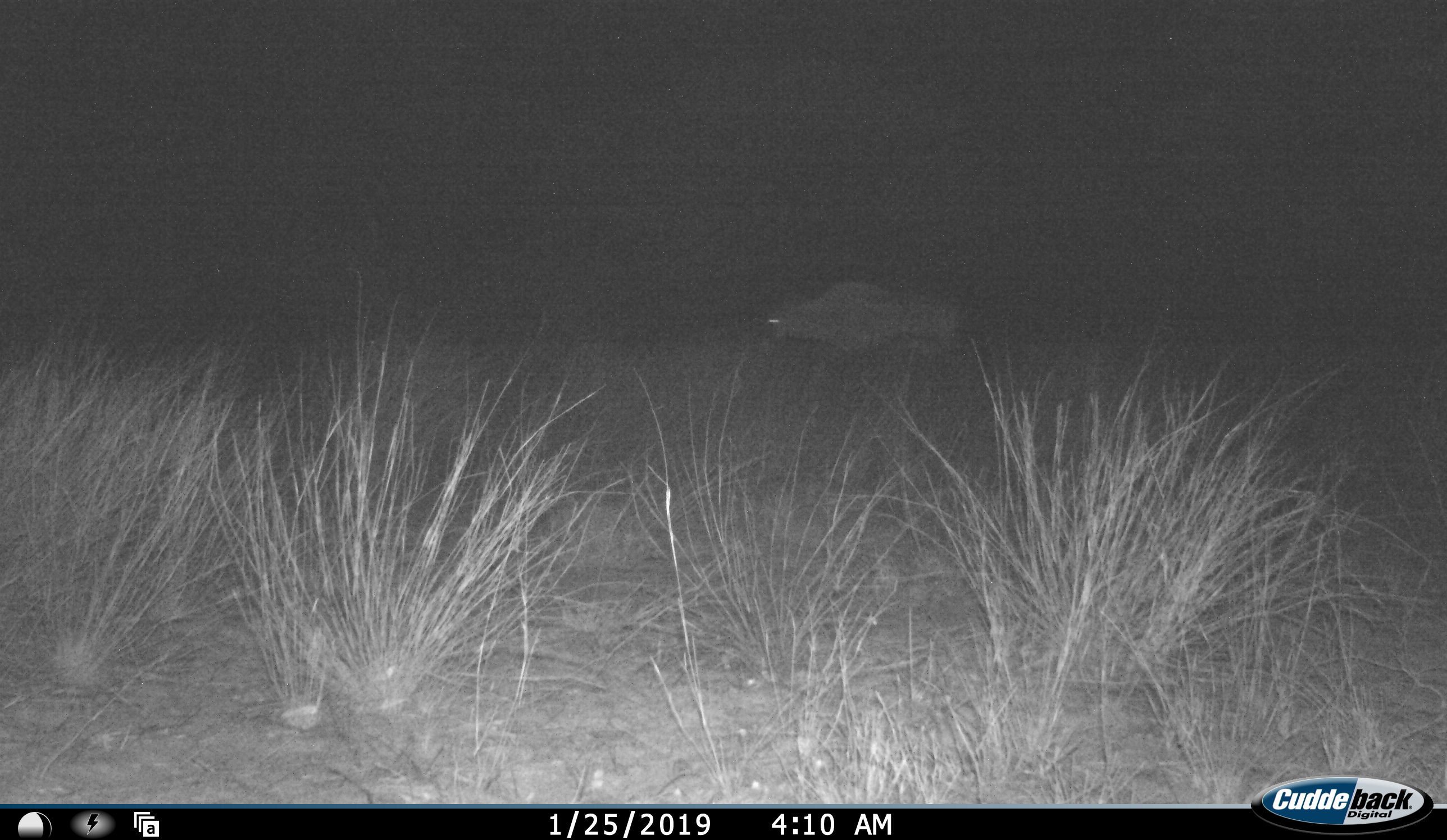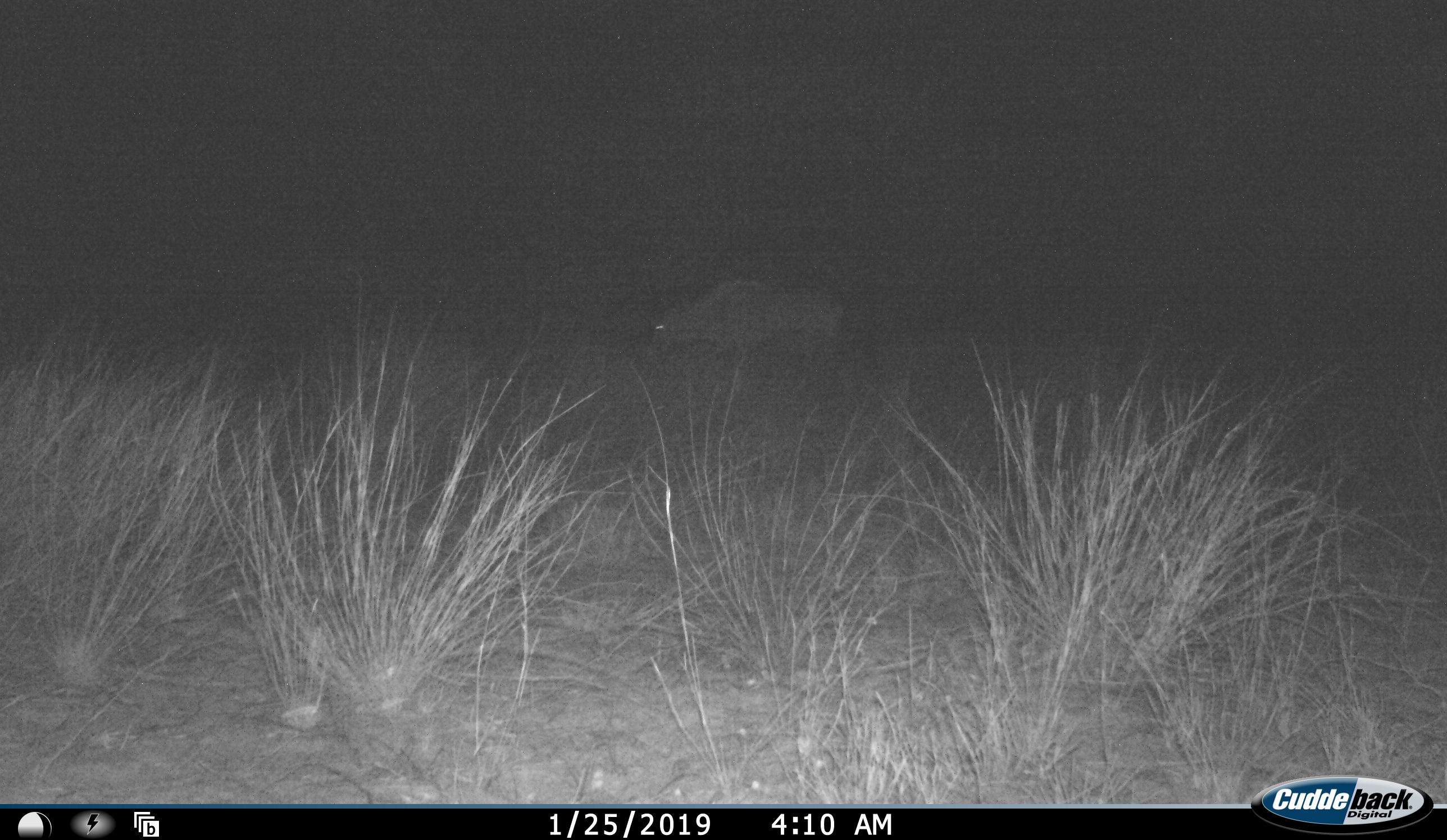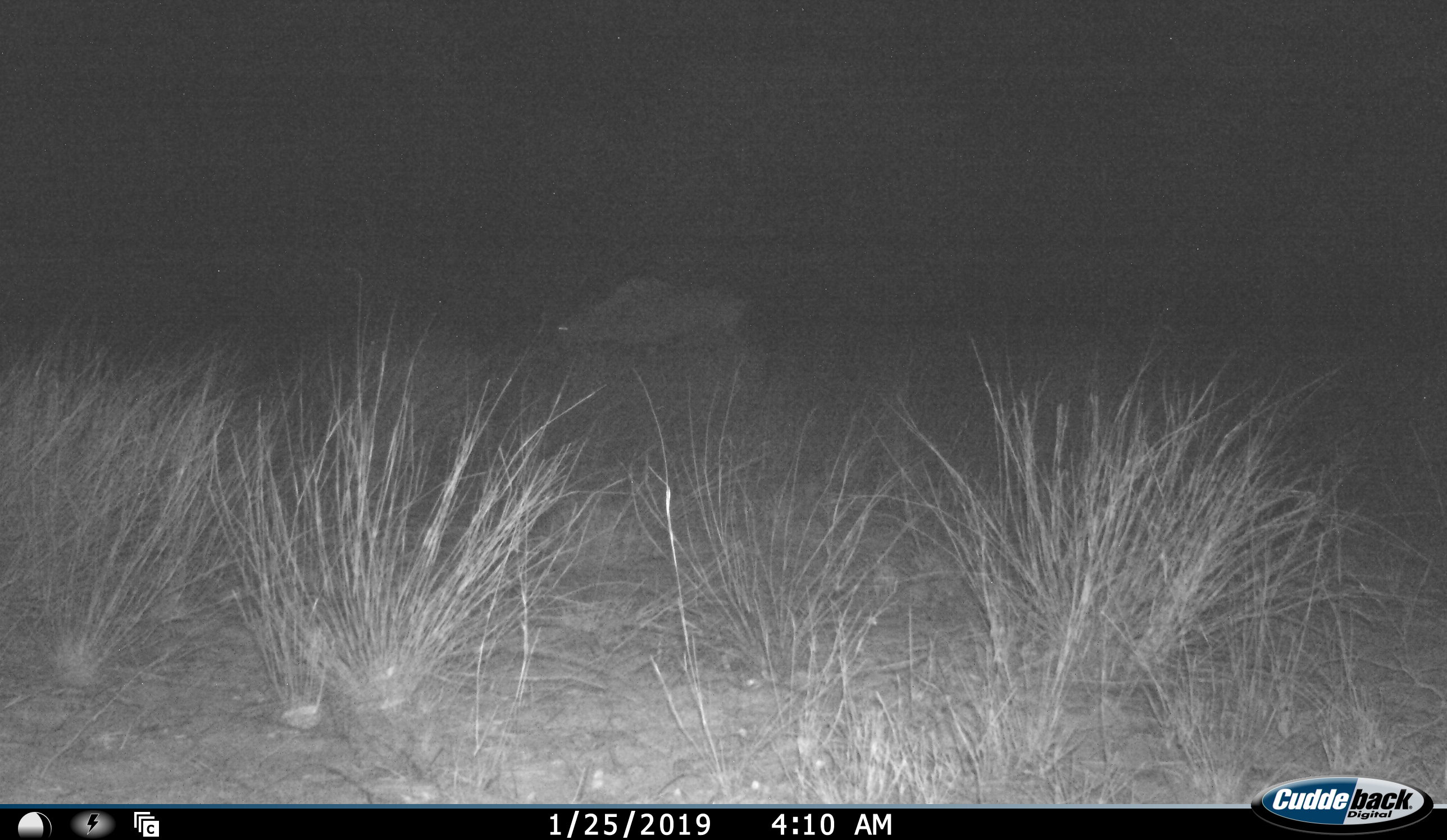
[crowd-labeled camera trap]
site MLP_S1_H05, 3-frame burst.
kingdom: Animalia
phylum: Chordata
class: Mammalia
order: Artiodactyla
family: Bovidae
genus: Oryx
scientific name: Oryx gazella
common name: gemsbok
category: oryx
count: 1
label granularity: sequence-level